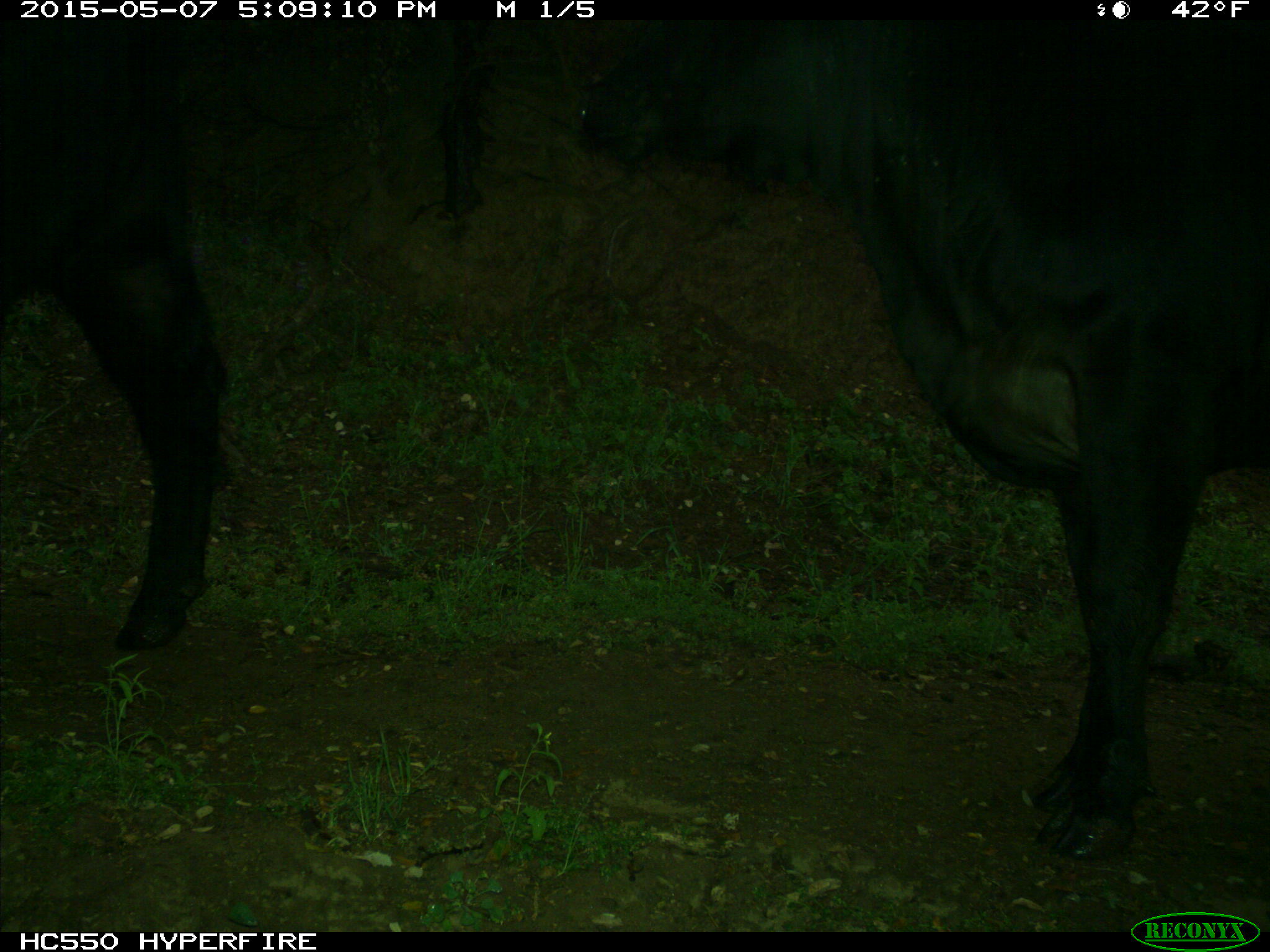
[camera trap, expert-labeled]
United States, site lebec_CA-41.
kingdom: Animalia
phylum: Chordata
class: Mammalia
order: Artiodactyla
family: Bovidae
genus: Bos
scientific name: Bos taurus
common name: domestic cow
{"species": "Bos taurus (domestic cow)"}